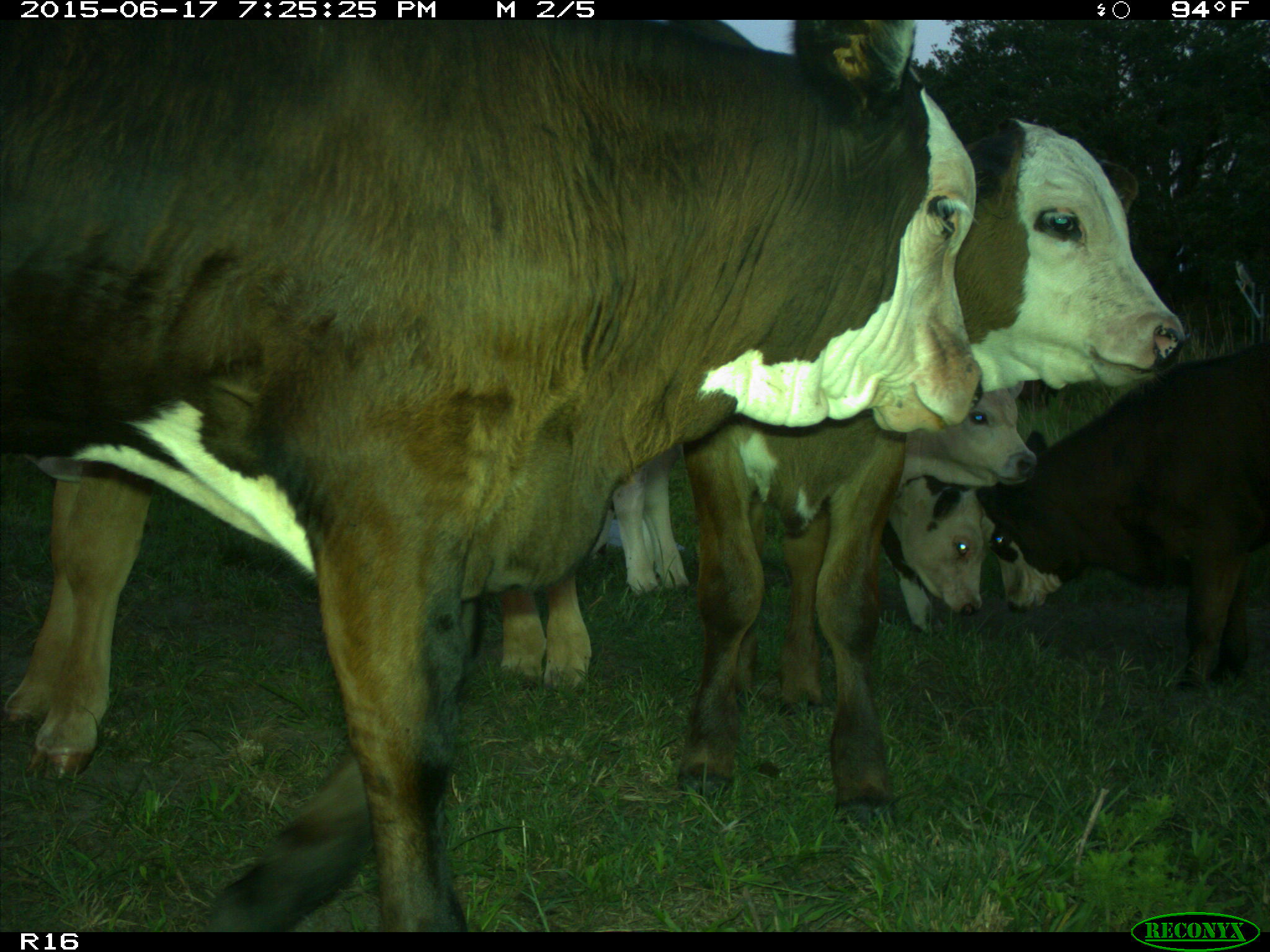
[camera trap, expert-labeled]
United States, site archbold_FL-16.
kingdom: Animalia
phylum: Chordata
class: Mammalia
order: Artiodactyla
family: Bovidae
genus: Bos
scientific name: Bos taurus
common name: domestic cow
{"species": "Bos taurus (domestic cow)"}